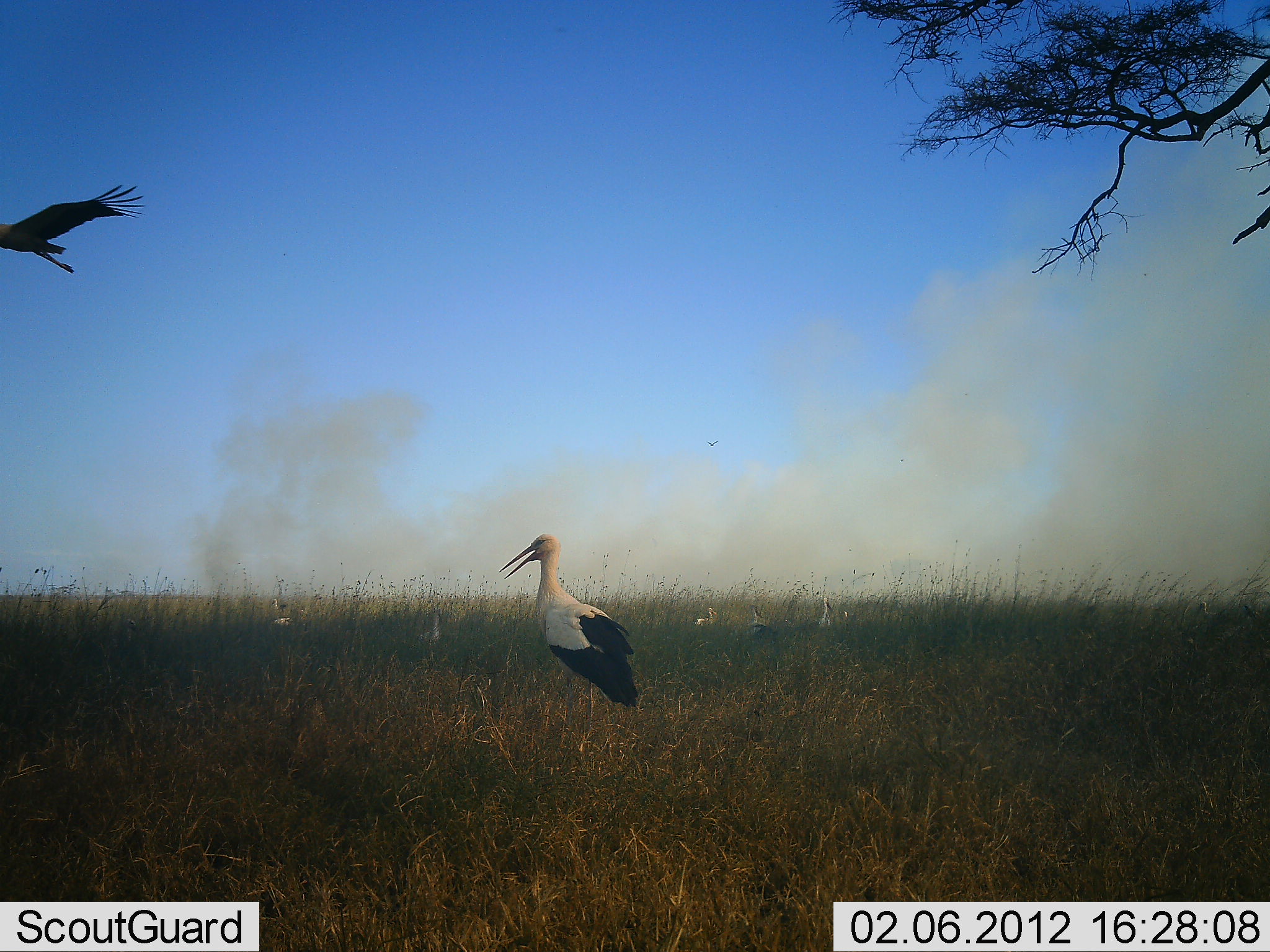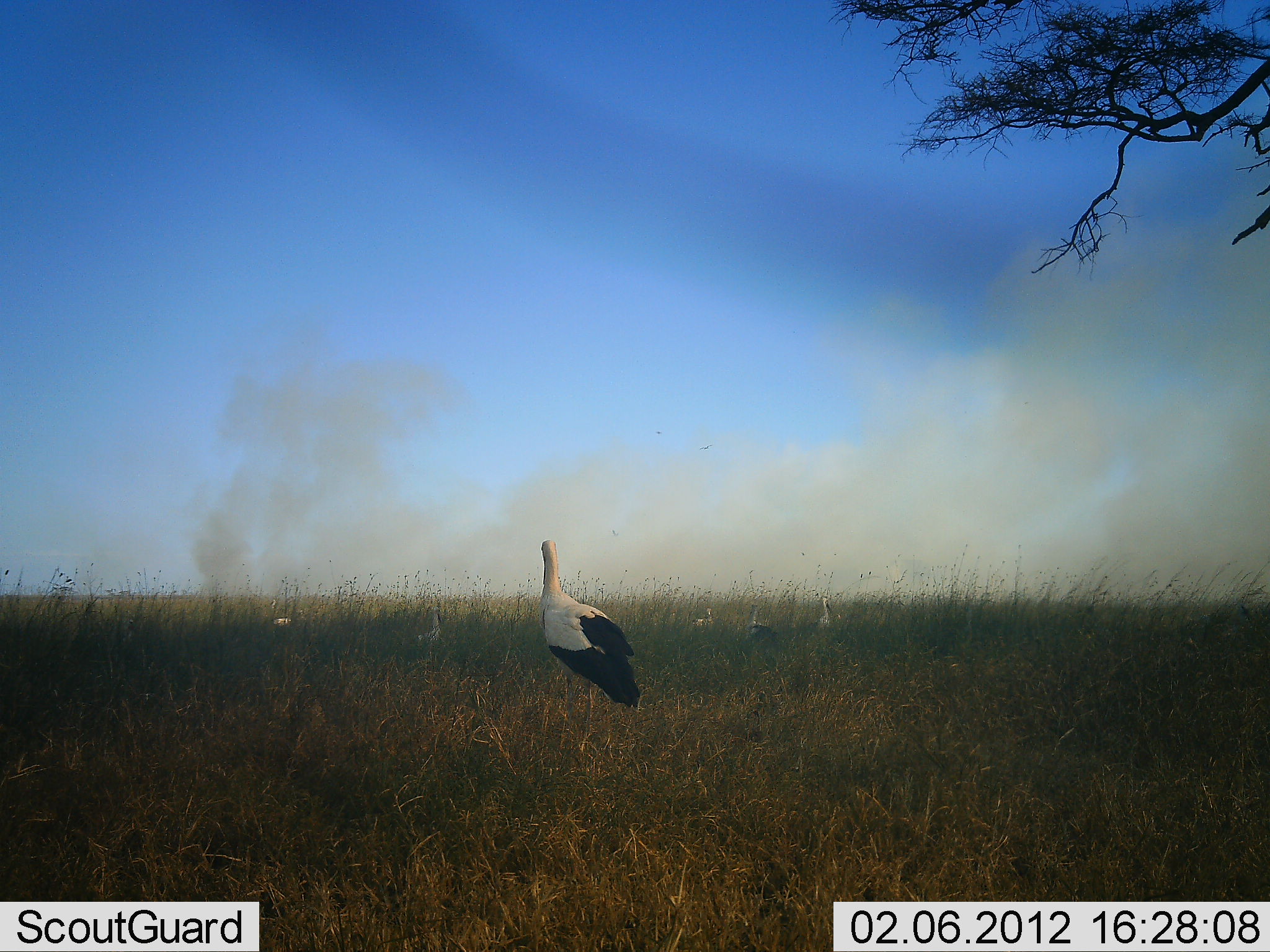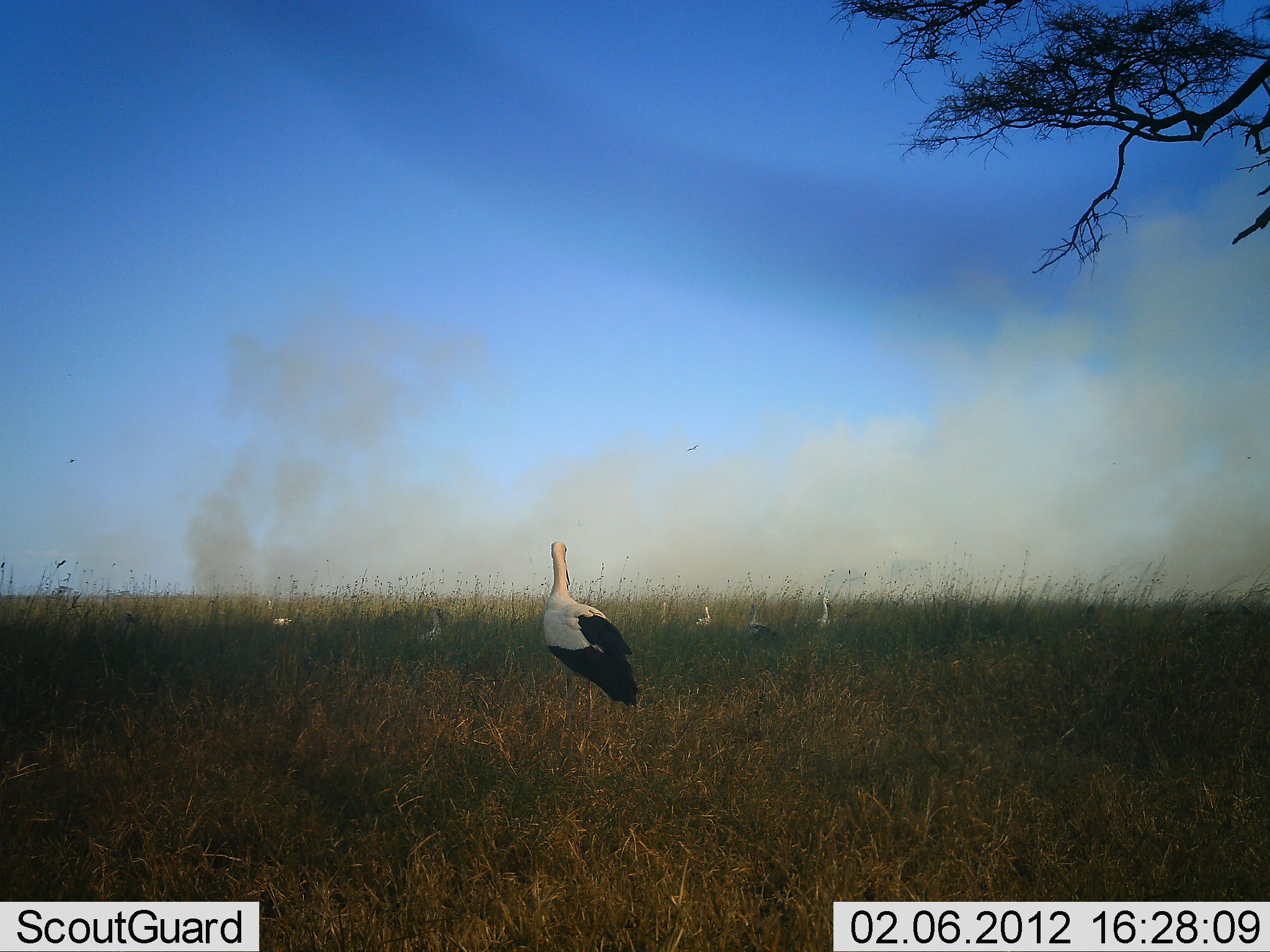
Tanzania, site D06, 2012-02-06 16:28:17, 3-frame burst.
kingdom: Animalia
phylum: Chordata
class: Aves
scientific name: Aves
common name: bird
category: otherbird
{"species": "otherbird (bird) (Aves)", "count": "7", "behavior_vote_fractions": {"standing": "86%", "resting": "0%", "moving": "71%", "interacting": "0%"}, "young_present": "0%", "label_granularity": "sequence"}